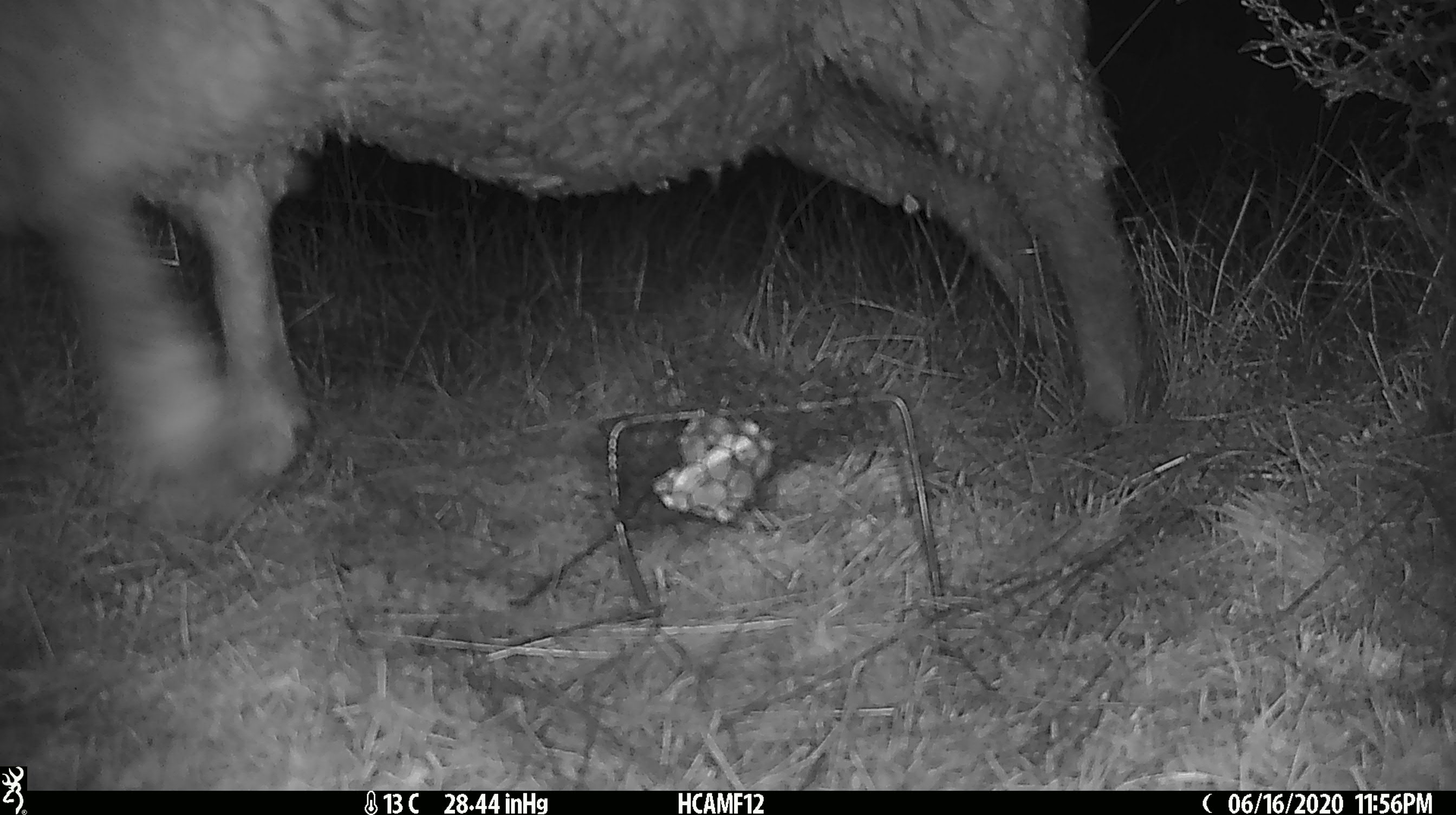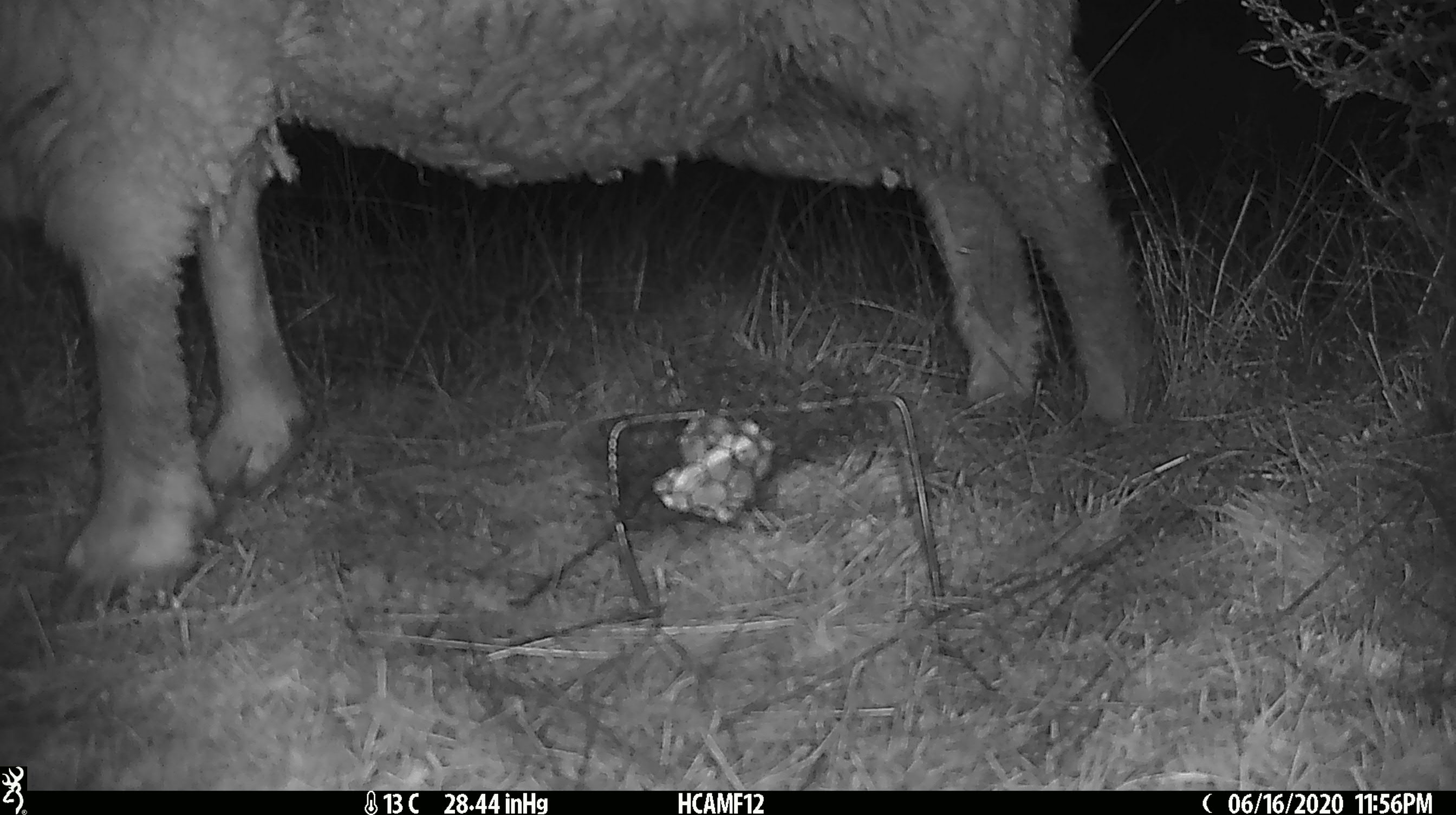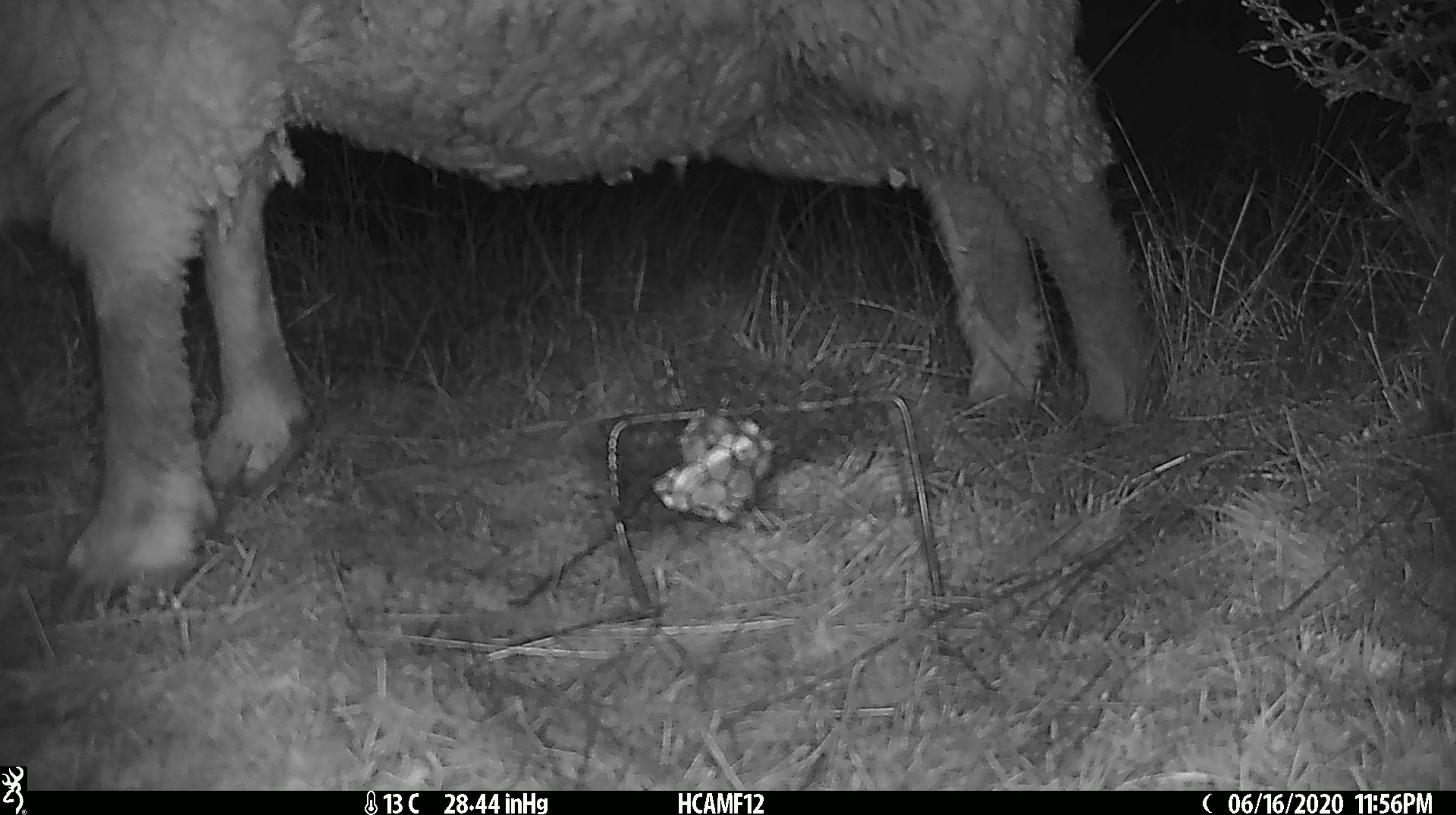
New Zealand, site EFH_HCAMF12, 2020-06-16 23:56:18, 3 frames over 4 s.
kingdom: Animalia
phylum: Chordata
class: Mammalia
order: Artiodactyla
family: Bovidae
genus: Ovis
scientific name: Ovis aries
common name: domestic sheep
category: sheep